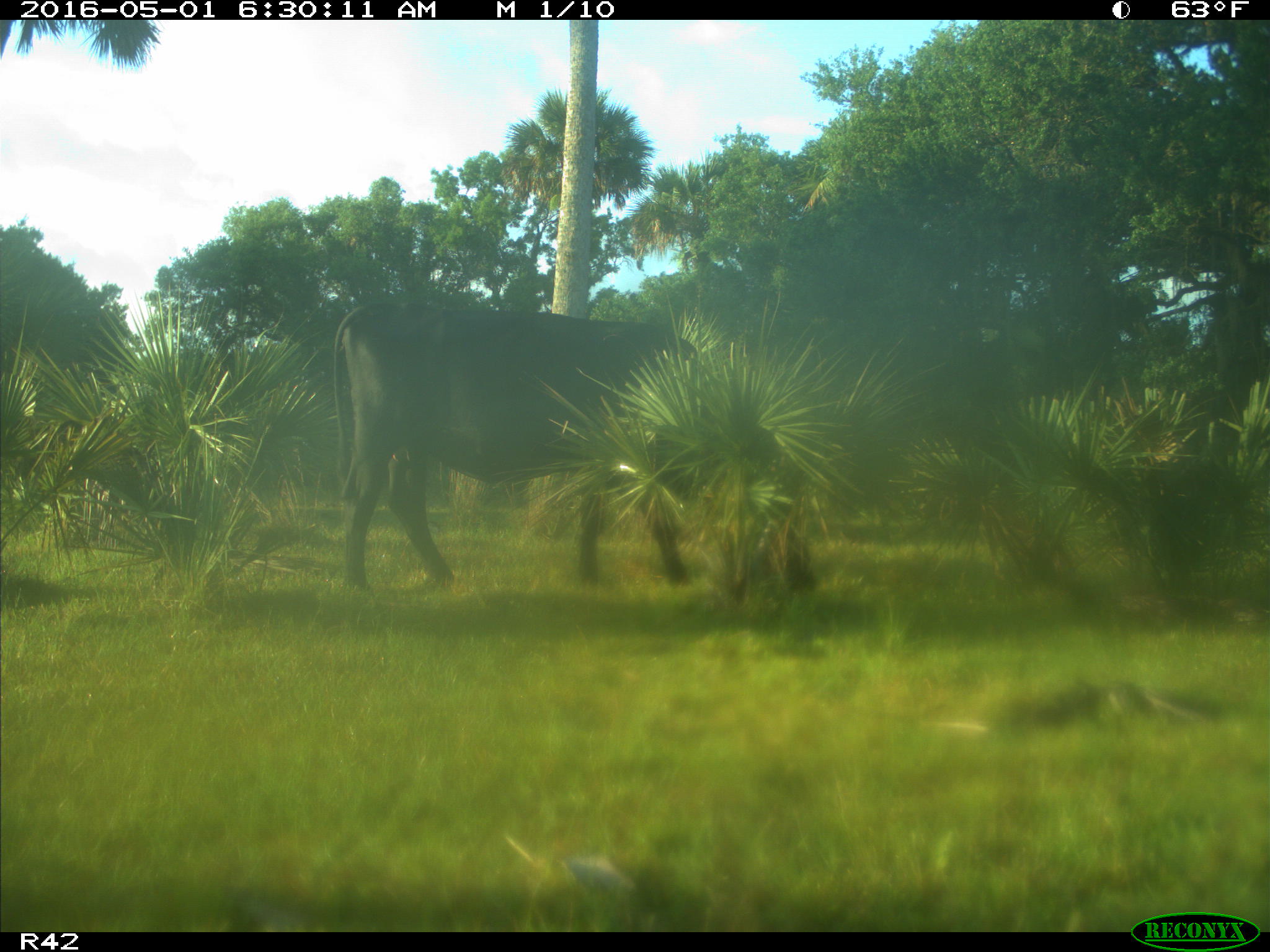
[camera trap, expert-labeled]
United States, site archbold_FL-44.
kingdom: Animalia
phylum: Chordata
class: Mammalia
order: Artiodactyla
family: Bovidae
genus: Bos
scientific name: Bos taurus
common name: domestic cow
Bos taurus (domestic cow).